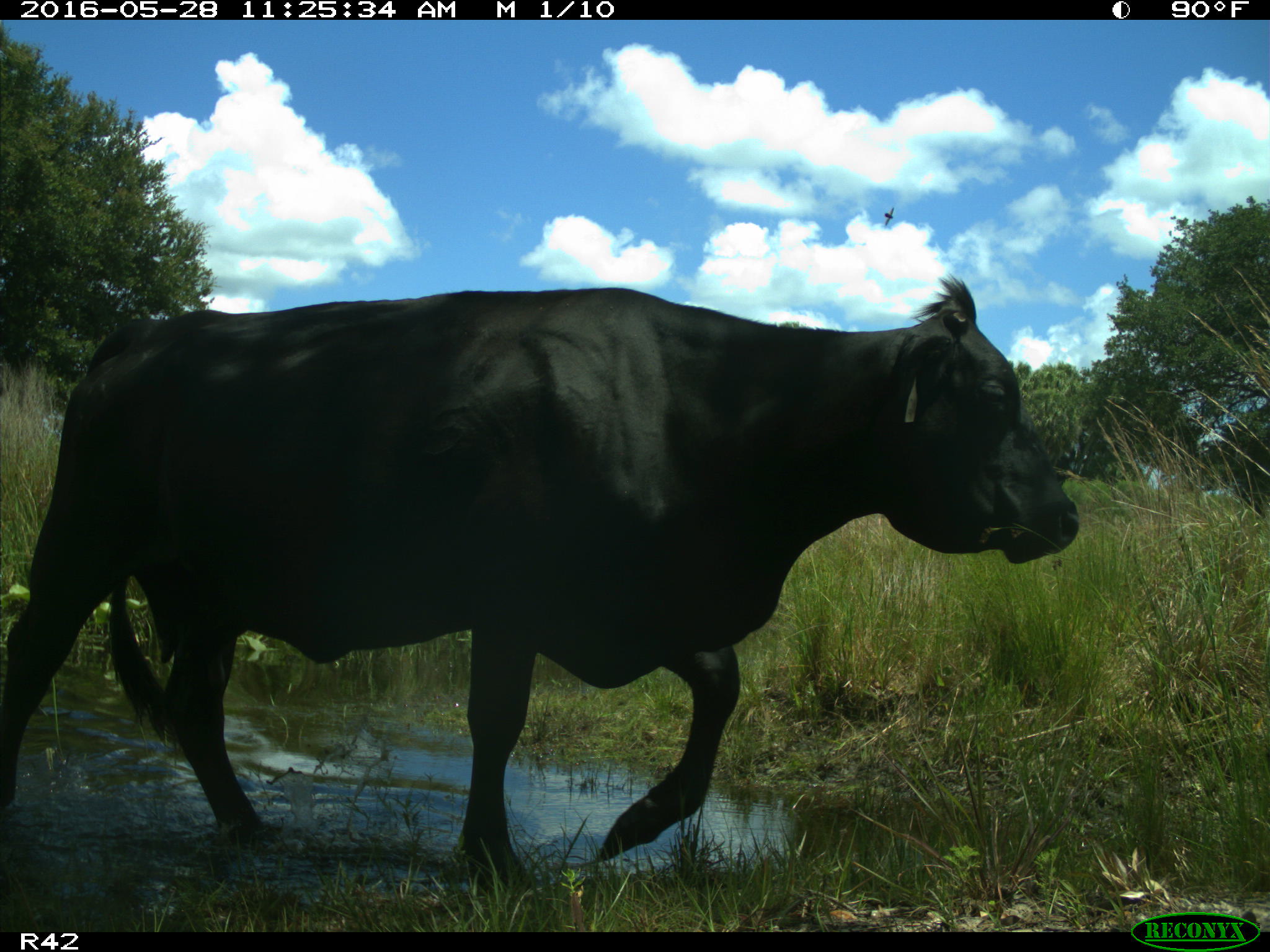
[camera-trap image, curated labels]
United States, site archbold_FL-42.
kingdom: Animalia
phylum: Chordata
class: Mammalia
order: Artiodactyla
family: Bovidae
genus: Bos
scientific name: Bos taurus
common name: domestic cow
Bos taurus (domestic cow).